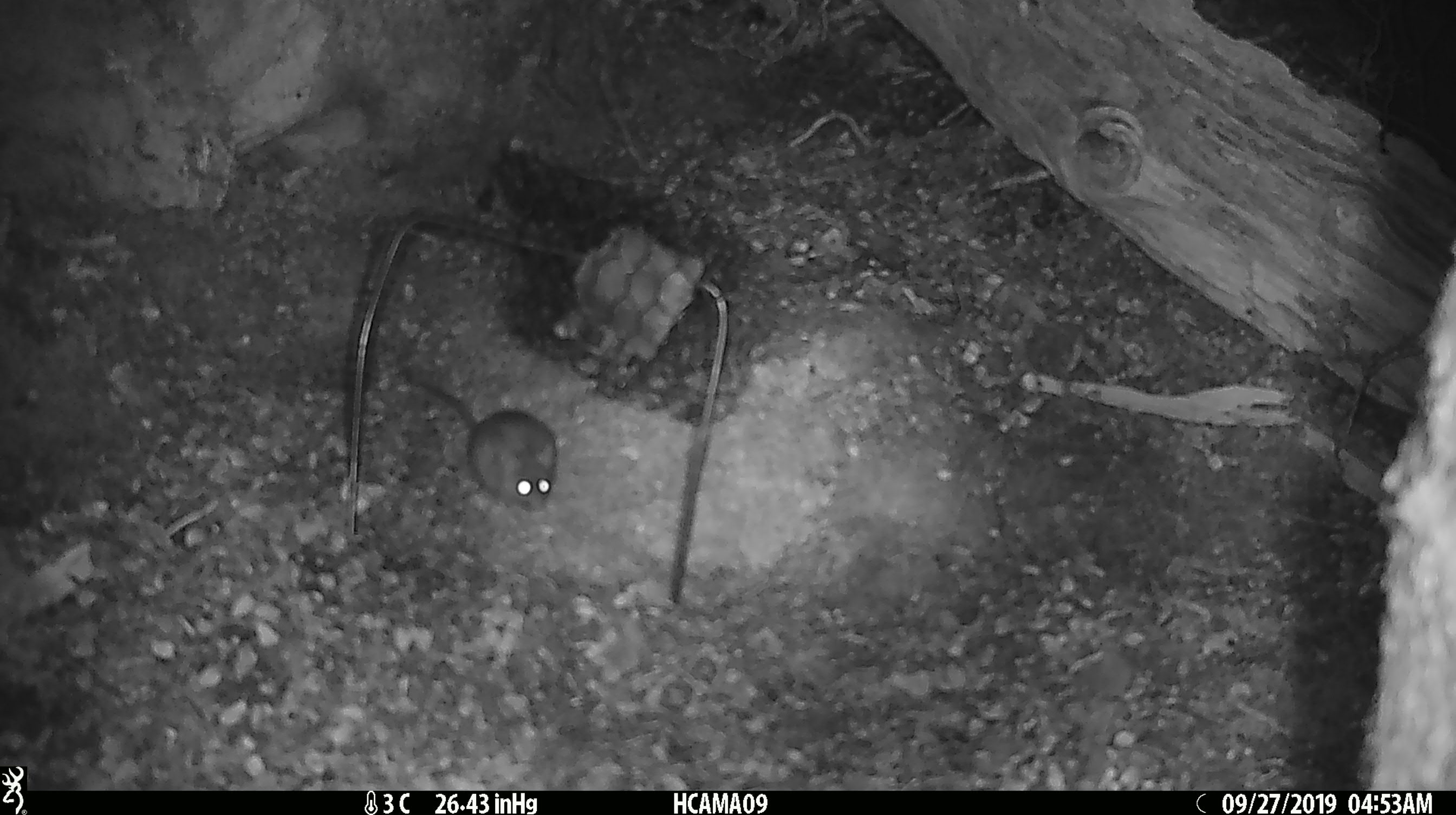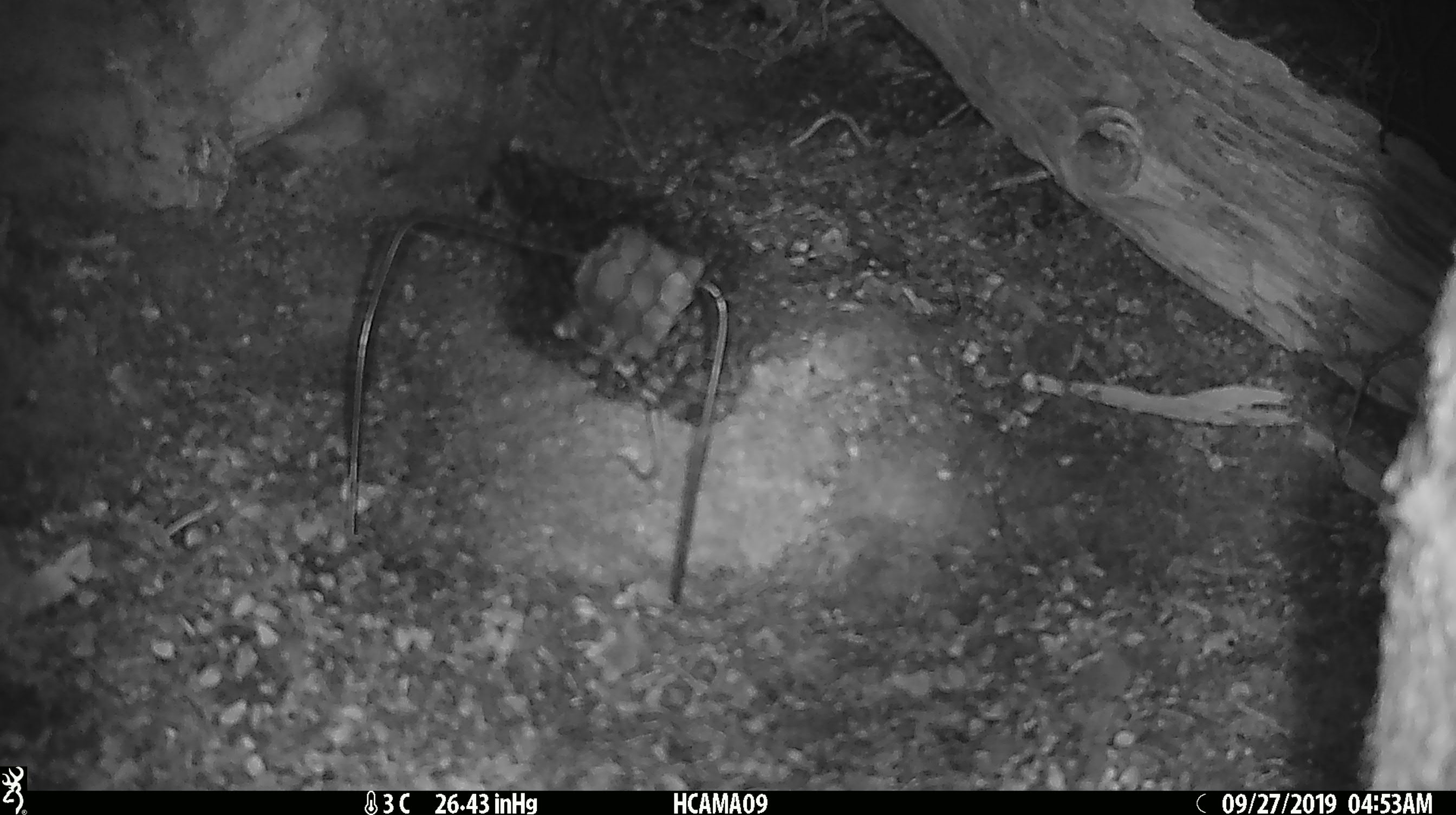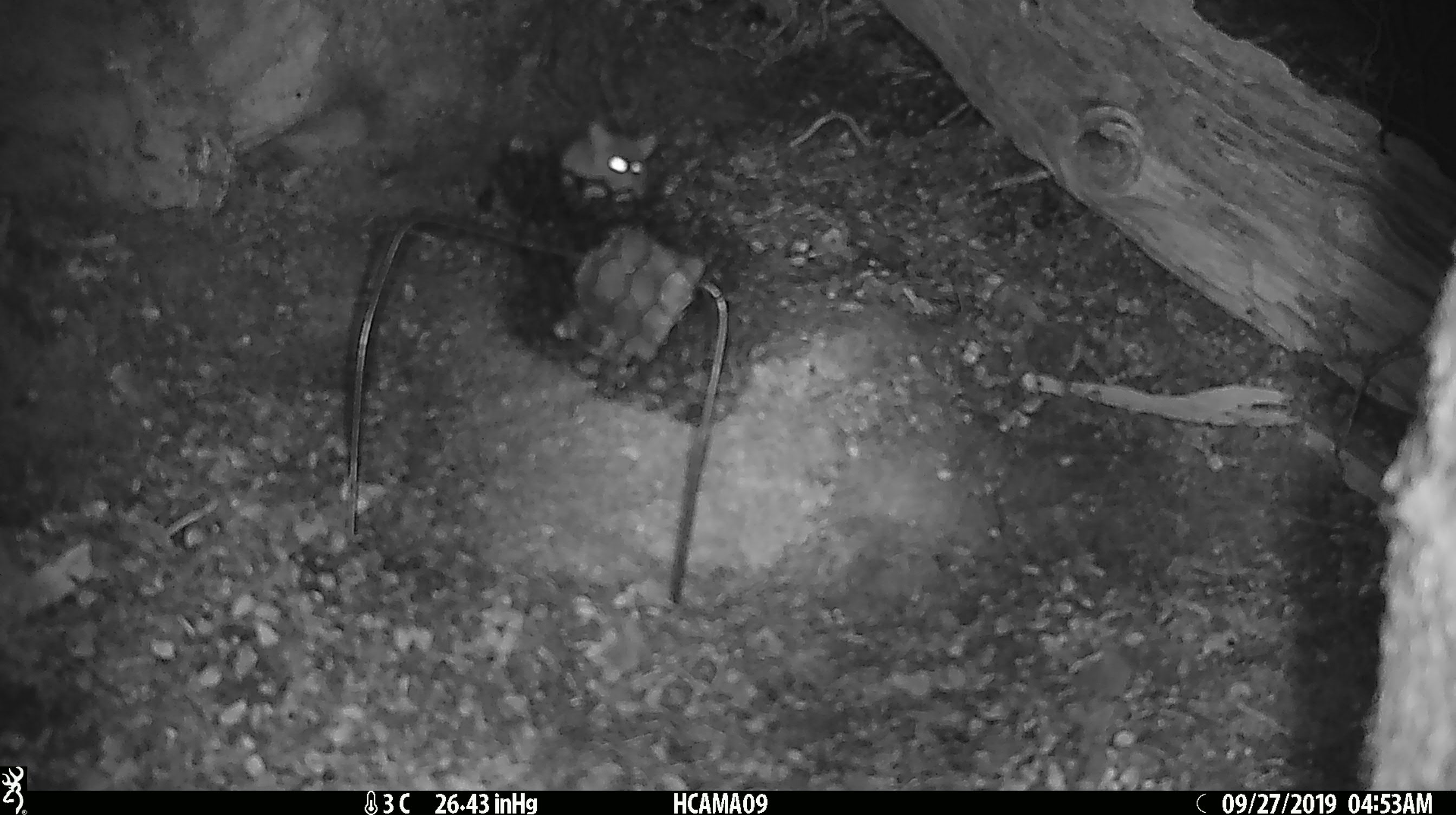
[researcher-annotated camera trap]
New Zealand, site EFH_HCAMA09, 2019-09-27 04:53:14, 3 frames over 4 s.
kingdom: Animalia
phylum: Chordata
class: Mammalia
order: Rodentia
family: Muridae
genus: Mus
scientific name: Mus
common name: mouse